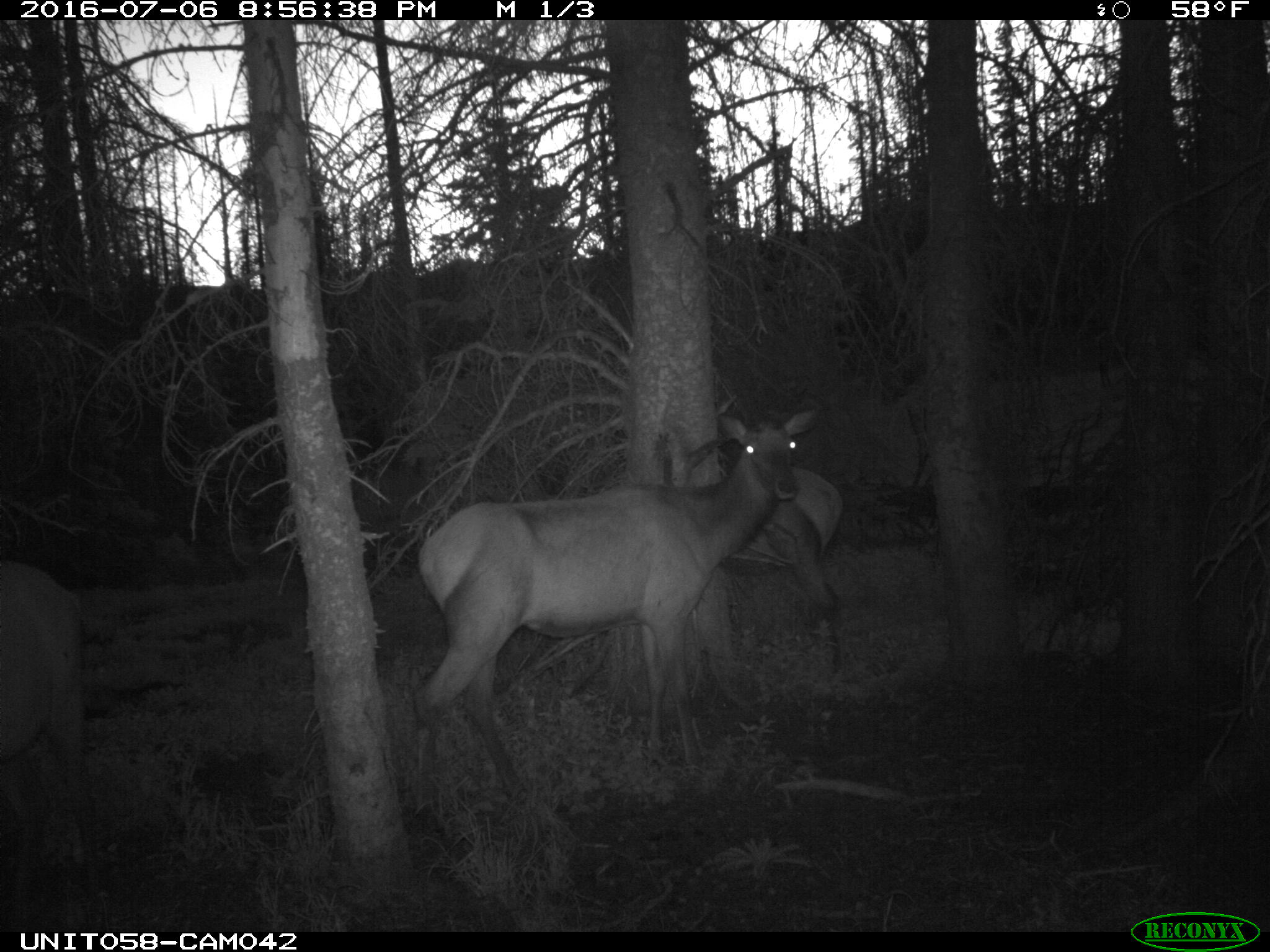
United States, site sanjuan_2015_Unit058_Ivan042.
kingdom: Animalia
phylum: Chordata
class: Mammalia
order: Artiodactyla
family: Cervidae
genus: Cervus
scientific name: Cervus elaphus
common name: red deer